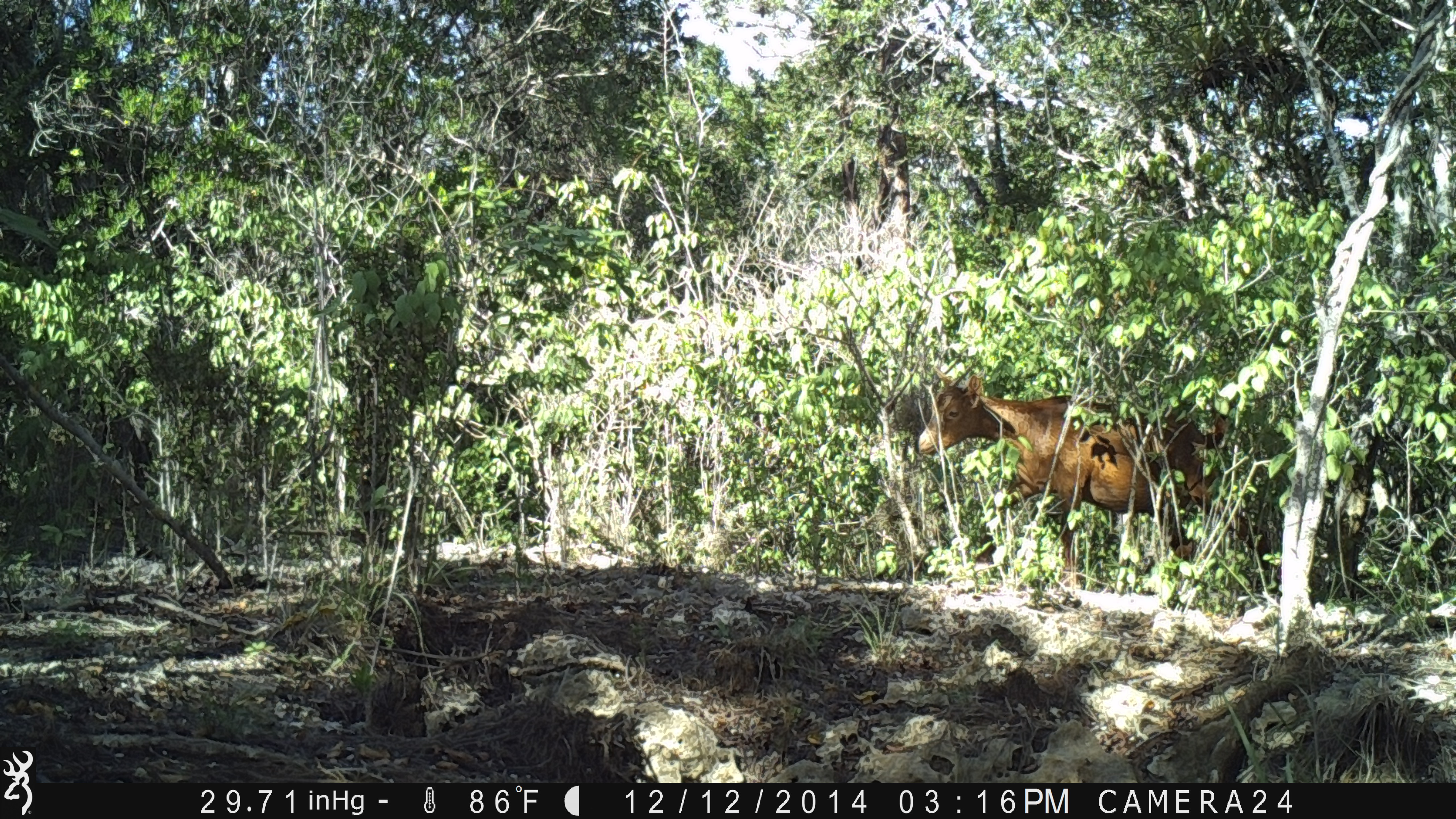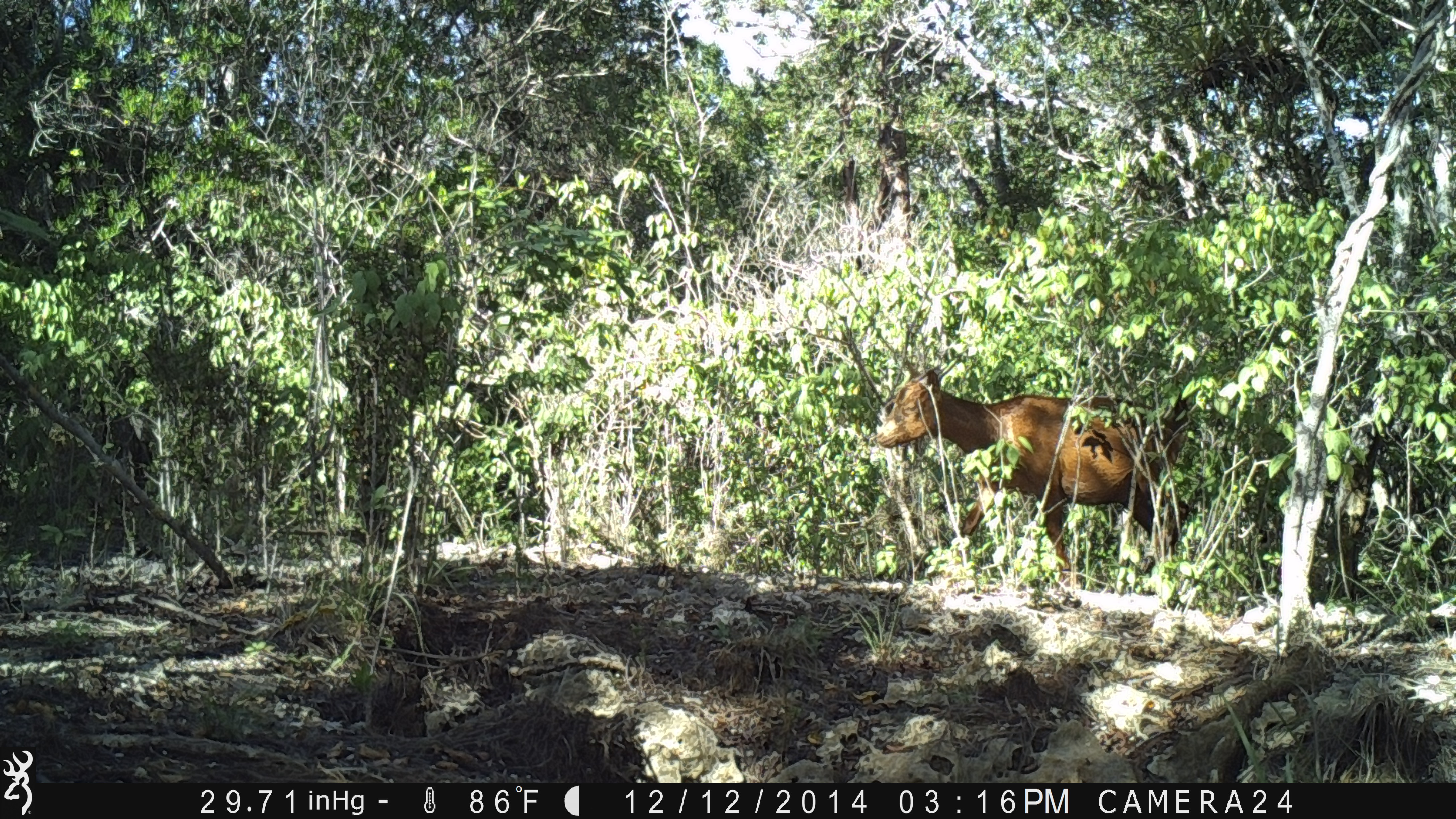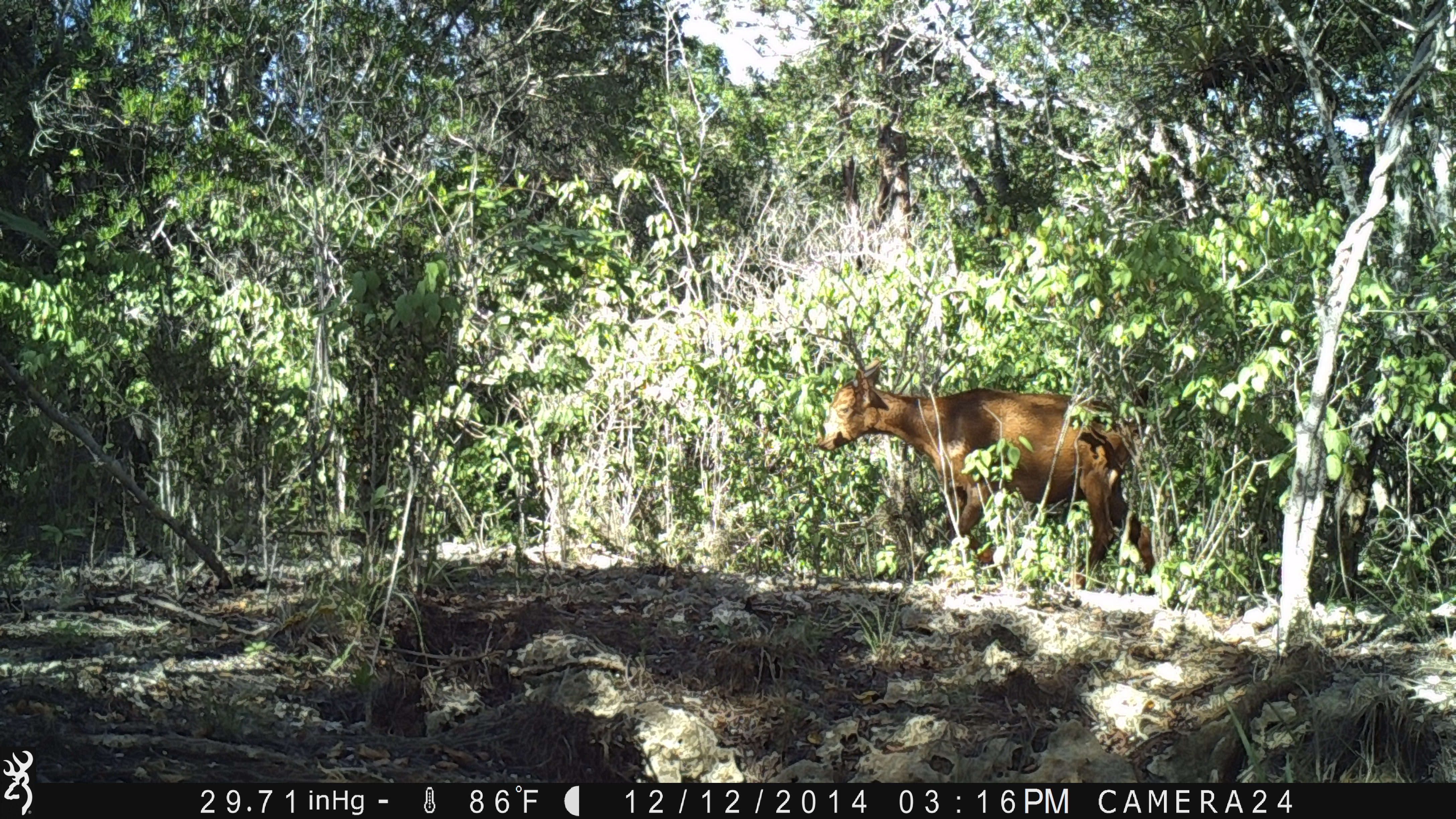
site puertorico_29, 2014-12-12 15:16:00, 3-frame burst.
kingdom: Animalia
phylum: Chordata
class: Mammalia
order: Artiodactyla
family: Bovidae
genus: Capra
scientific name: Capra hircus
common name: goat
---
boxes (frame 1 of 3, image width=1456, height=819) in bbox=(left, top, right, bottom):
goat: bbox=(915, 366, 1254, 583)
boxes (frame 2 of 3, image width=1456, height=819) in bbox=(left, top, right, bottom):
goat: bbox=(865, 350, 1193, 590)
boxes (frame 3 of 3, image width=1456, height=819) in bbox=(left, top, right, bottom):
goat: bbox=(813, 351, 1159, 593)